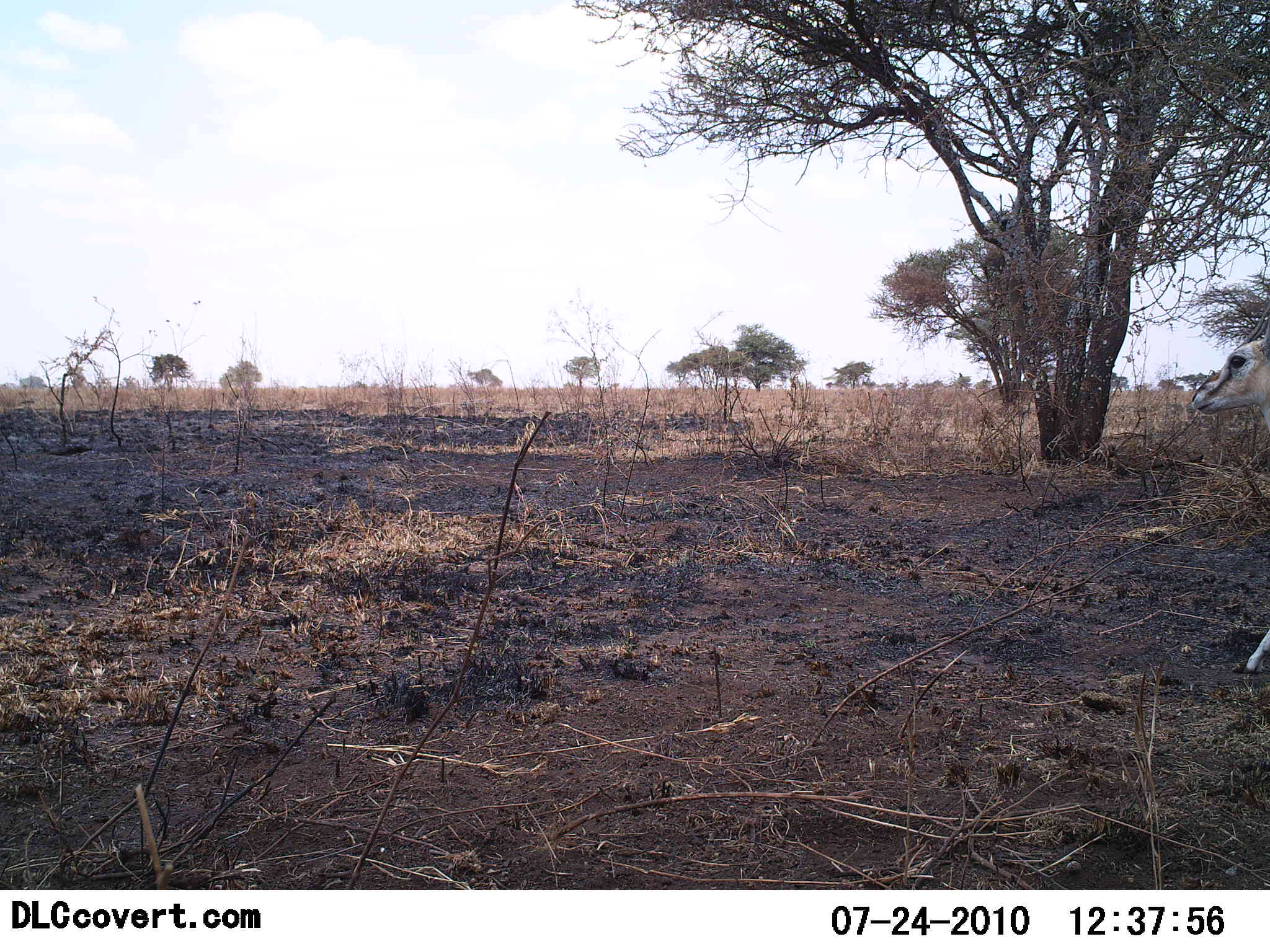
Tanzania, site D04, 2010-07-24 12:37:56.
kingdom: Animalia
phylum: Chordata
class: Mammalia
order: Artiodactyla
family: Bovidae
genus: Eudorcas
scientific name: Eudorcas thomsonii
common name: thomson's gazelle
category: gazellethomsons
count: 1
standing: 55%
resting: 0%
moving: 45%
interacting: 0%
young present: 0%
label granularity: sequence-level